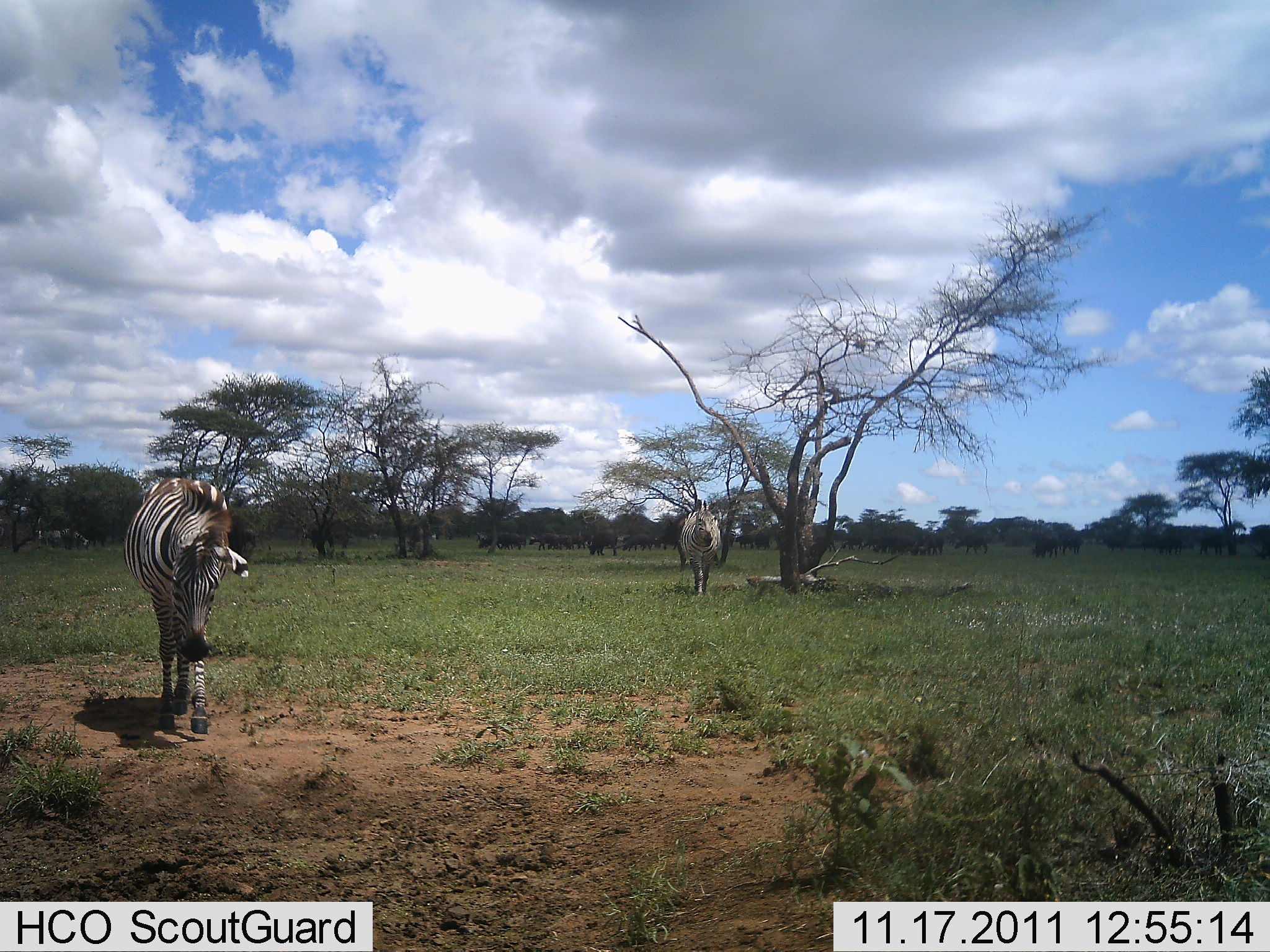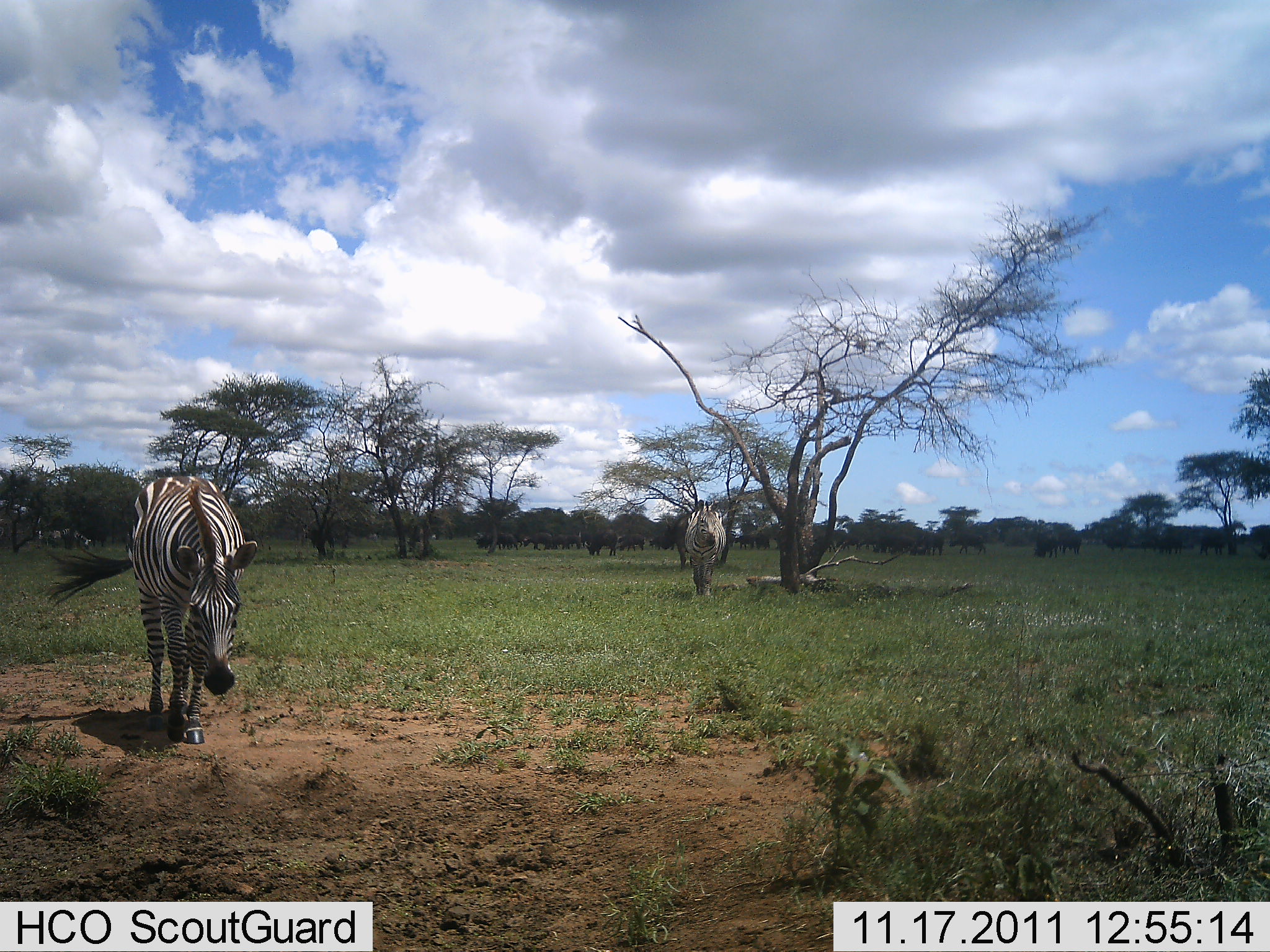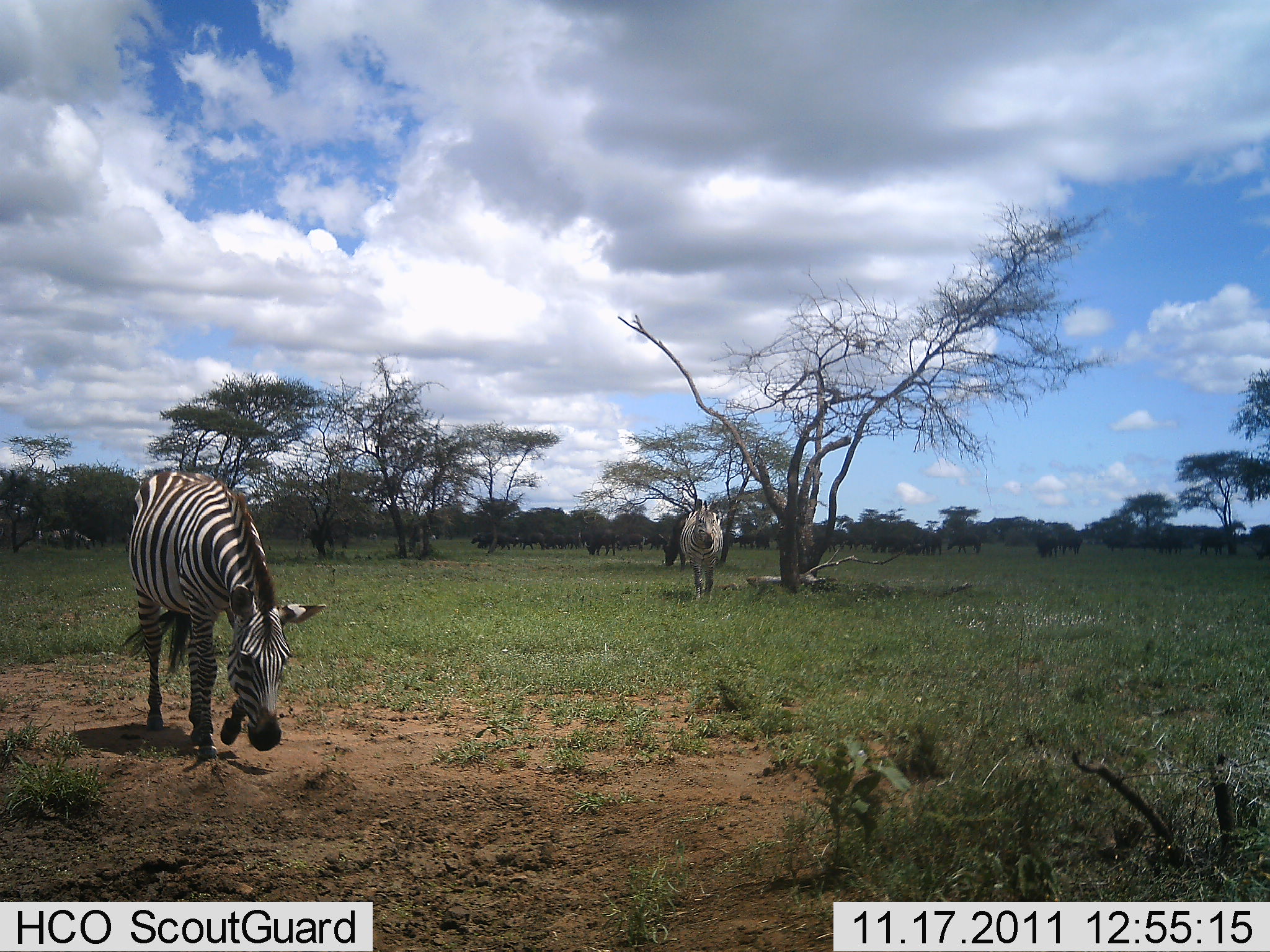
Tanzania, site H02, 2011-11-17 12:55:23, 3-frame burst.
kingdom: Animalia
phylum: Chordata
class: Mammalia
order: Perissodactyla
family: Equidae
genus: Equus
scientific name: Equus quagga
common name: plains zebra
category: zebra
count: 2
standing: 16%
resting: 0%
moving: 89%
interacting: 0%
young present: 0%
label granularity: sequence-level